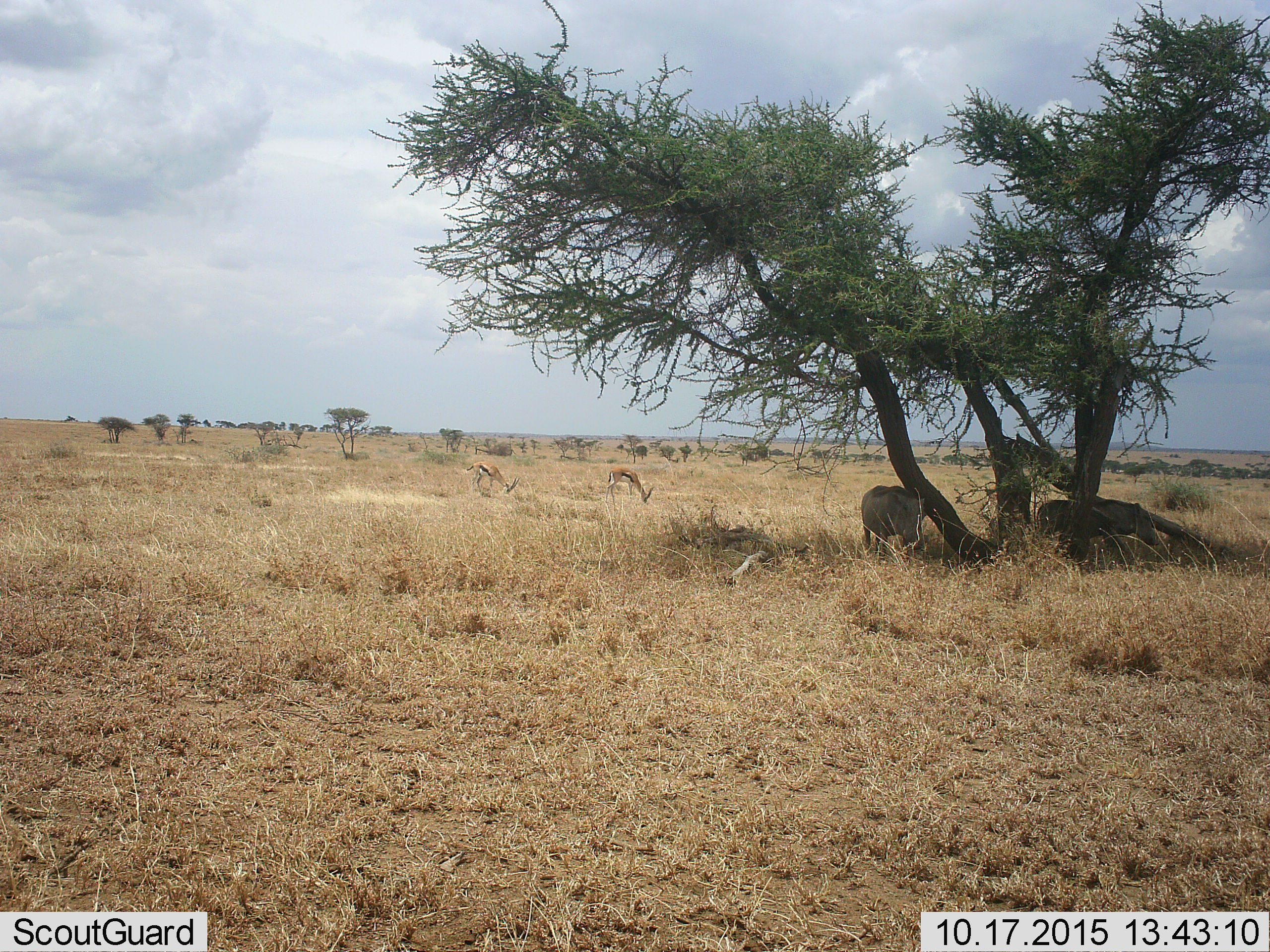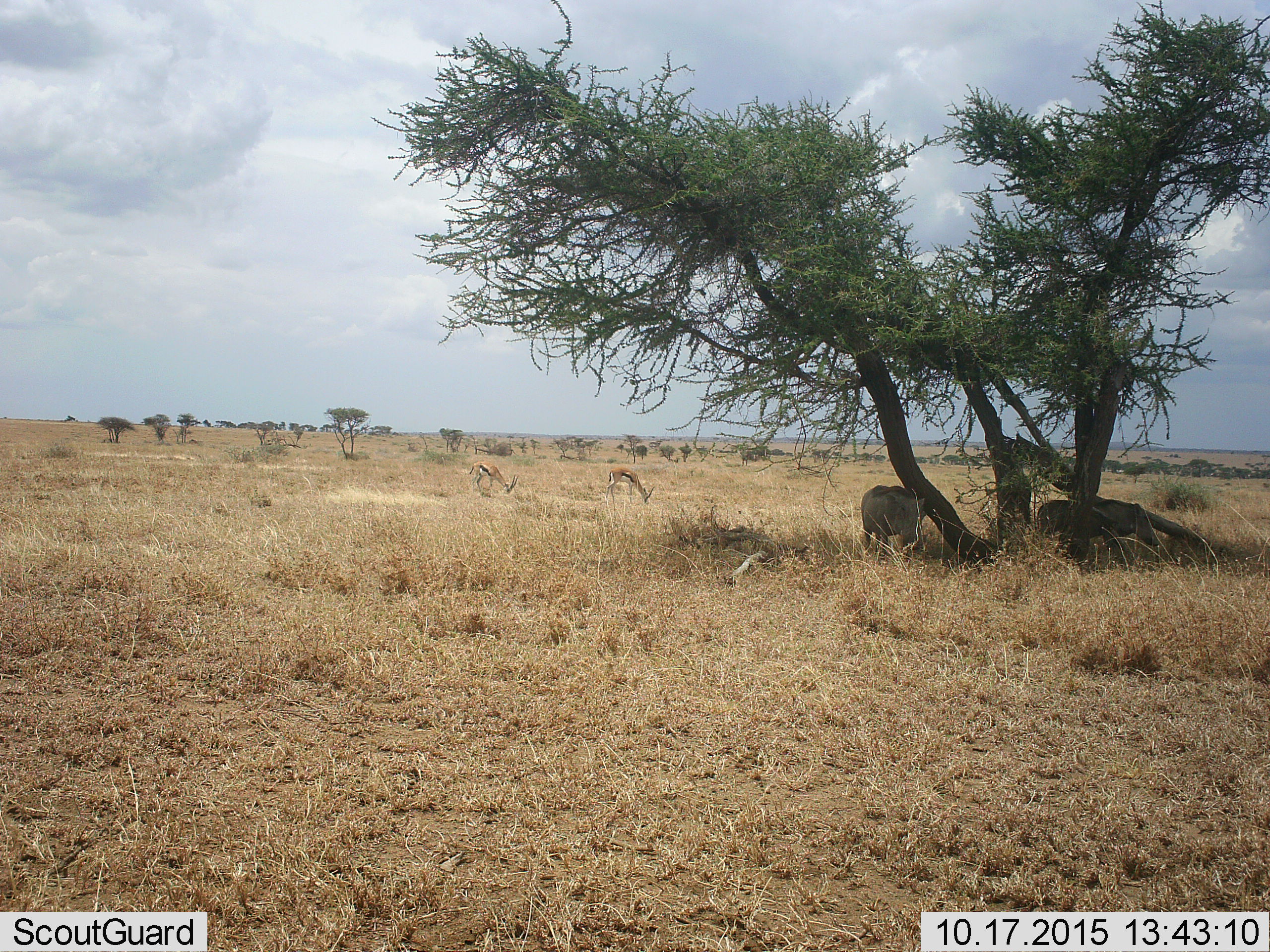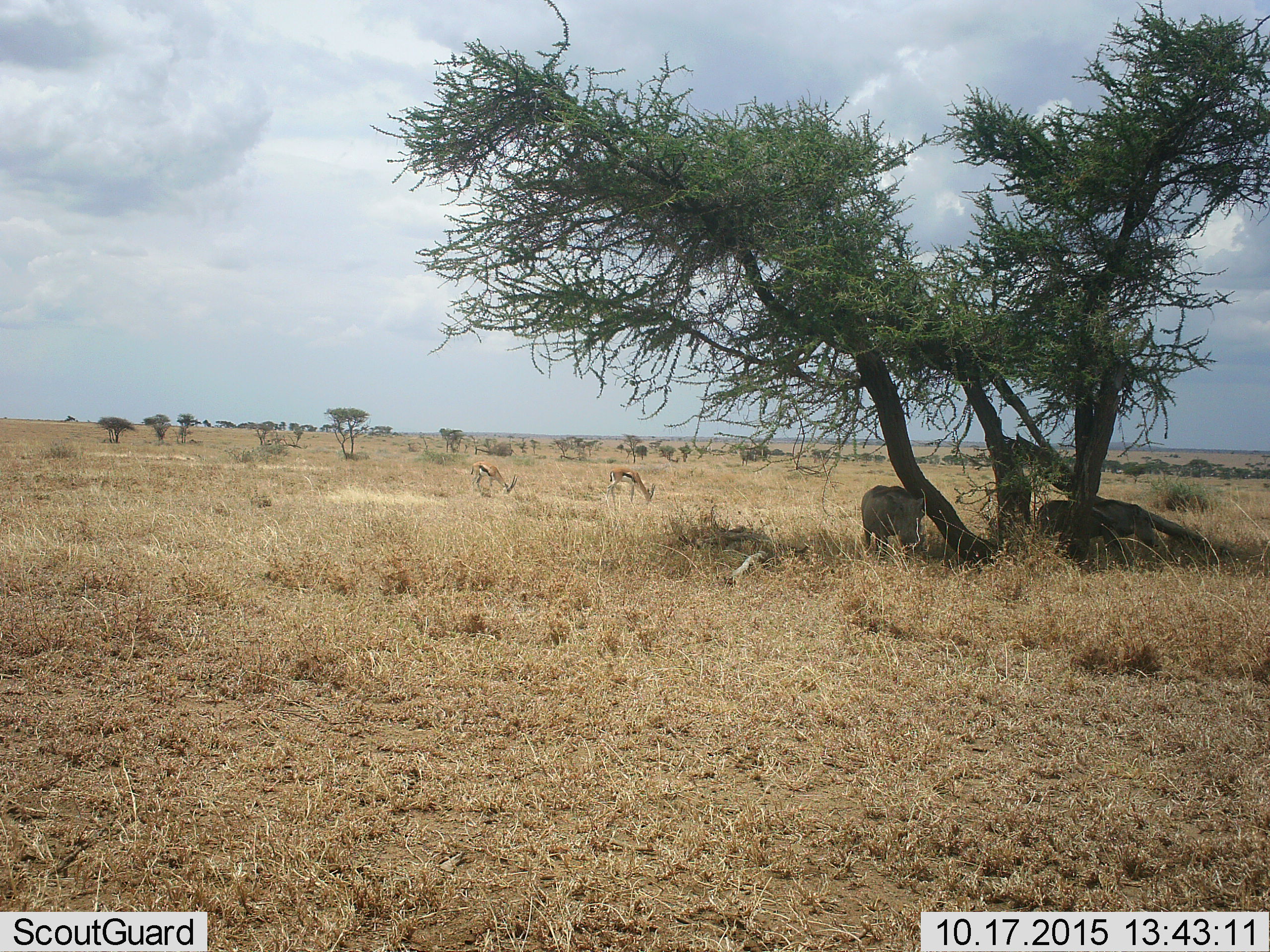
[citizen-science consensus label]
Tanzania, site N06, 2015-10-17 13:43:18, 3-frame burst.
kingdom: Animalia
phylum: Chordata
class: Mammalia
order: Artiodactyla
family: Bovidae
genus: Eudorcas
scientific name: Eudorcas thomsonii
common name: thomson's gazelle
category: gazellethomsons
Gazellethomsons (thomson's gazelle) (Eudorcas thomsonii), count 2. Behavior (volunteer vote fractions): standing 44%, resting 0%, moving 0%, interacting 0%. Young present (vote fraction): 0%. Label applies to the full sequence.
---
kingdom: Animalia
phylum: Chordata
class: Mammalia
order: Artiodactyla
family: Suidae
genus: Phacochoerus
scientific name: Phacochoerus africanus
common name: warthog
Warthog (Phacochoerus africanus), count 2. Behavior (volunteer vote fractions): standing 78%, resting 33%, moving 0%, interacting 0%. Young present (vote fraction): 0%. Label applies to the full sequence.